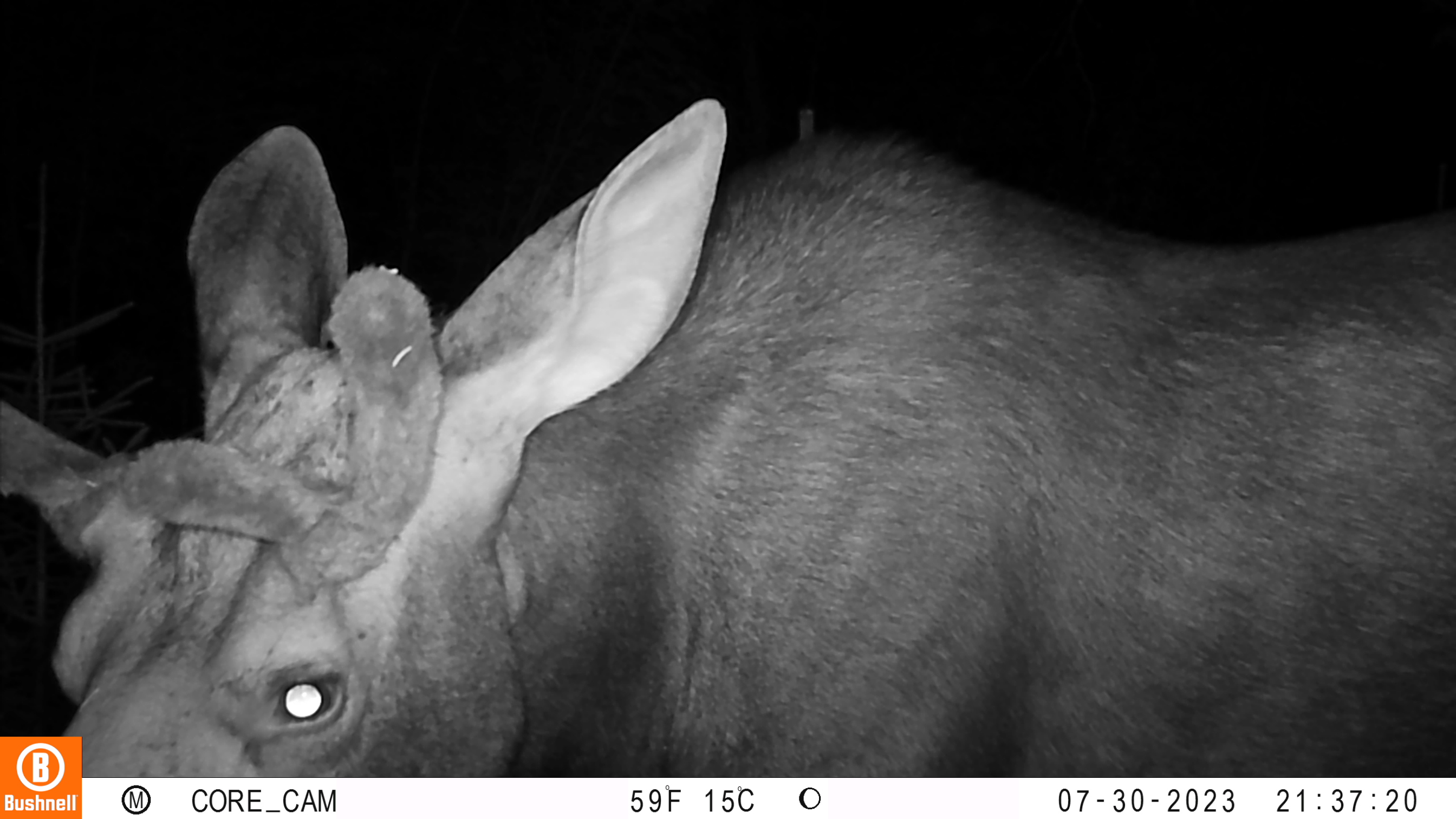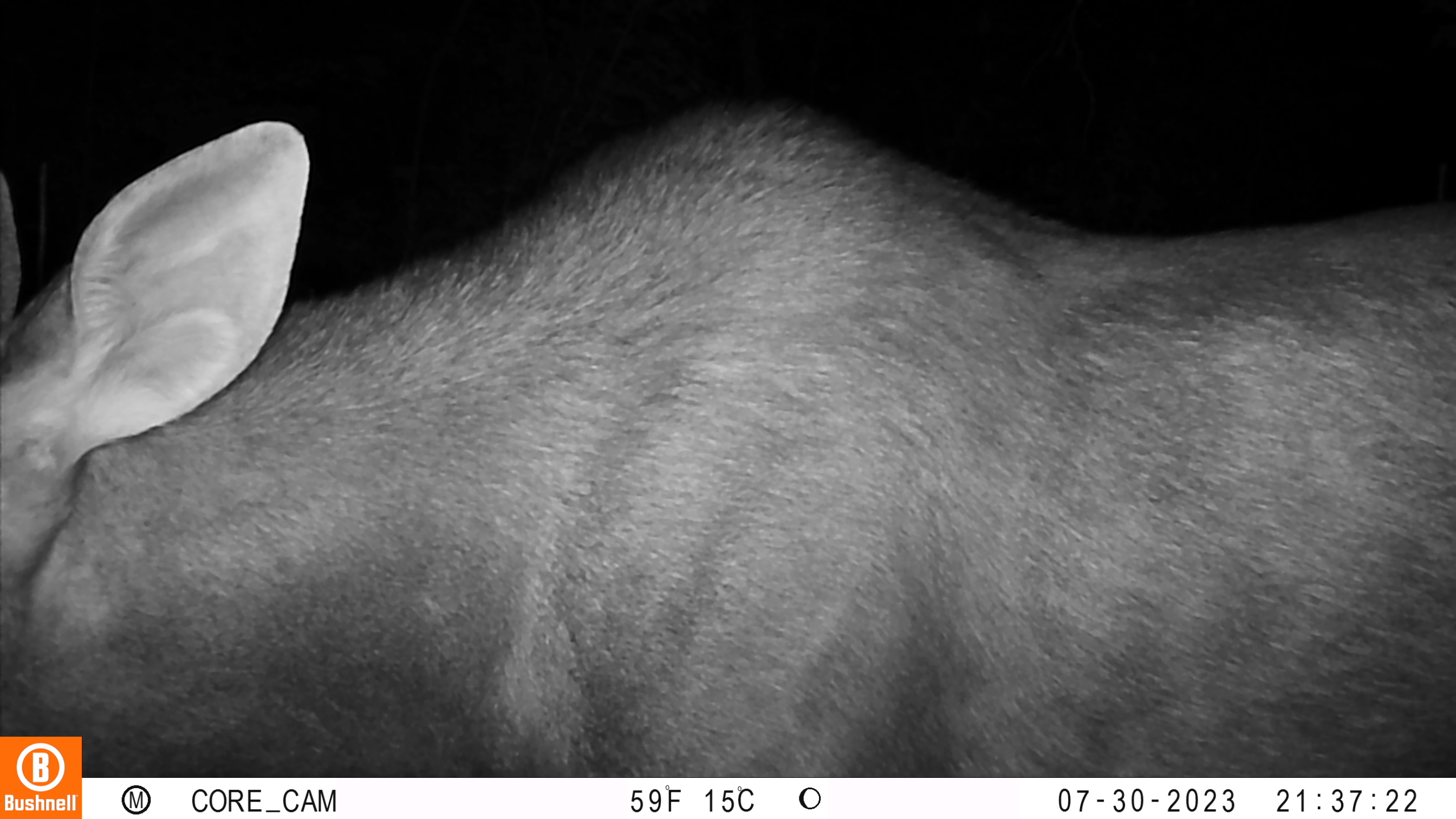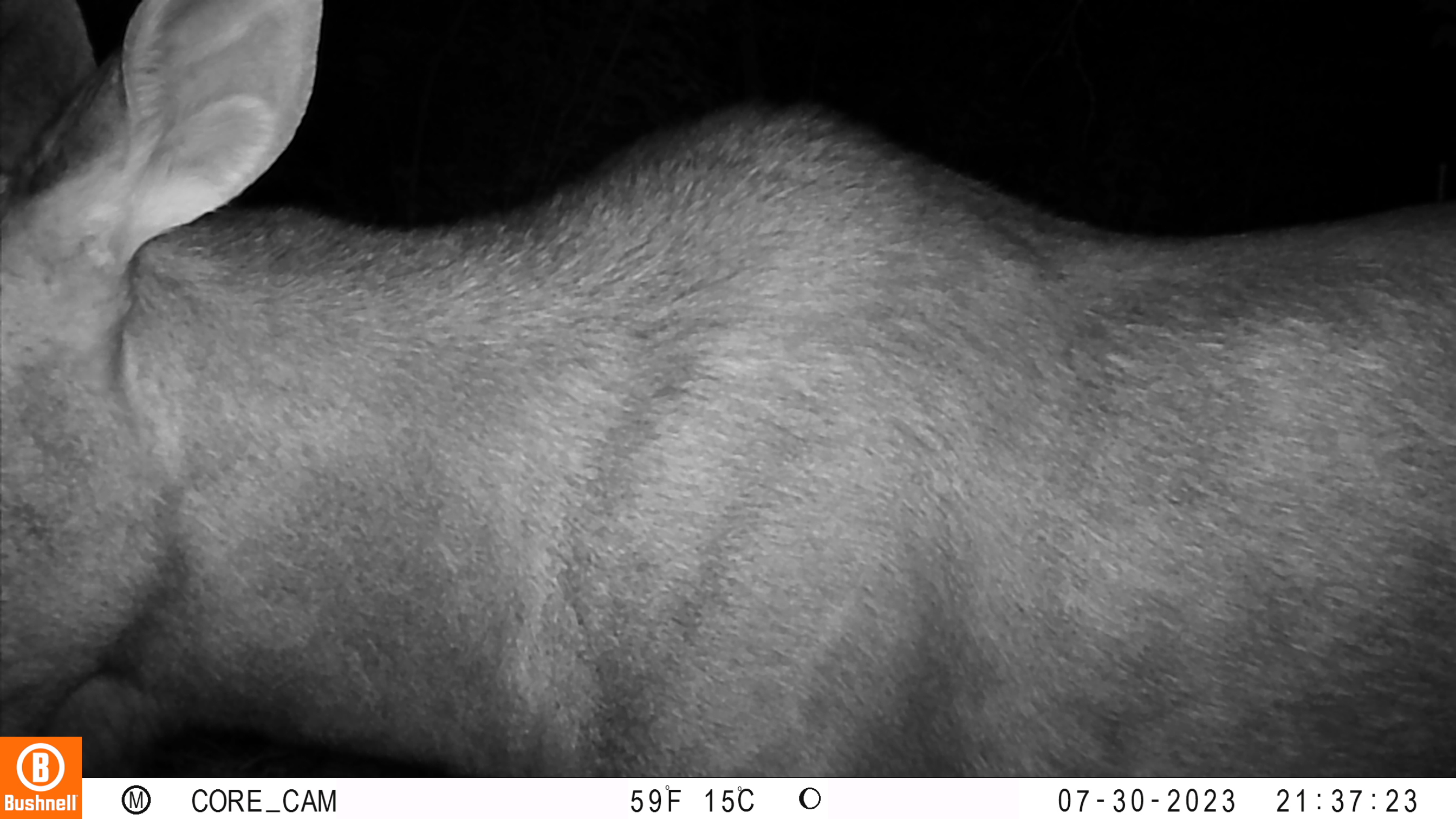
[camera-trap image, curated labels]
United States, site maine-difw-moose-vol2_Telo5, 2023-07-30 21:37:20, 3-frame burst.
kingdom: Animalia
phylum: Chordata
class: Mammalia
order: Artiodactyla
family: Cervidae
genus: Odocoileus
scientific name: Odocoileus virginianus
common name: white-tailed deer